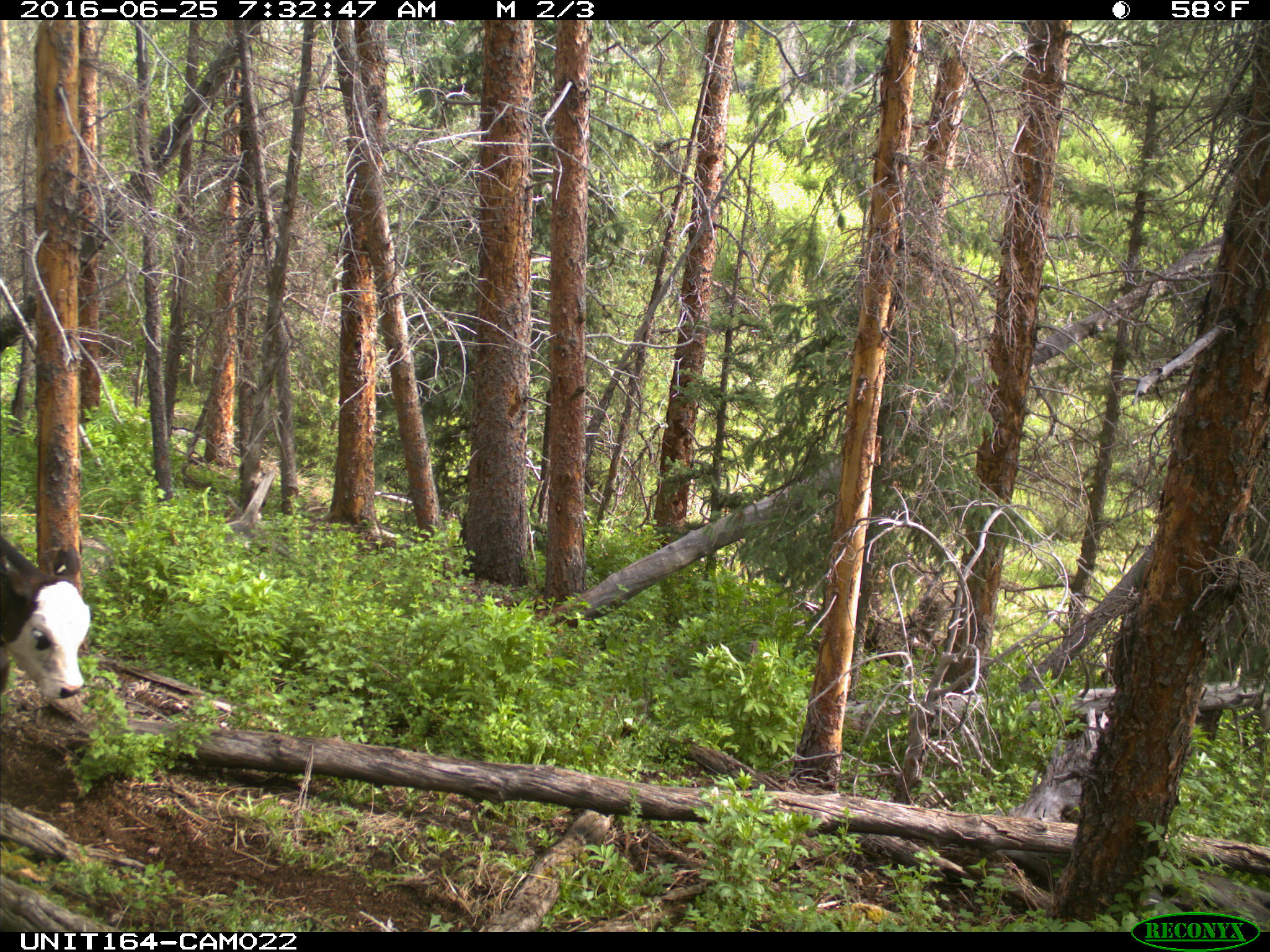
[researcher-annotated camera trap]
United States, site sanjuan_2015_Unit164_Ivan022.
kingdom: Animalia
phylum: Chordata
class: Mammalia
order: Artiodactyla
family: Bovidae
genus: Bos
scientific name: Bos taurus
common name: domestic cow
Bos taurus (domestic cow).